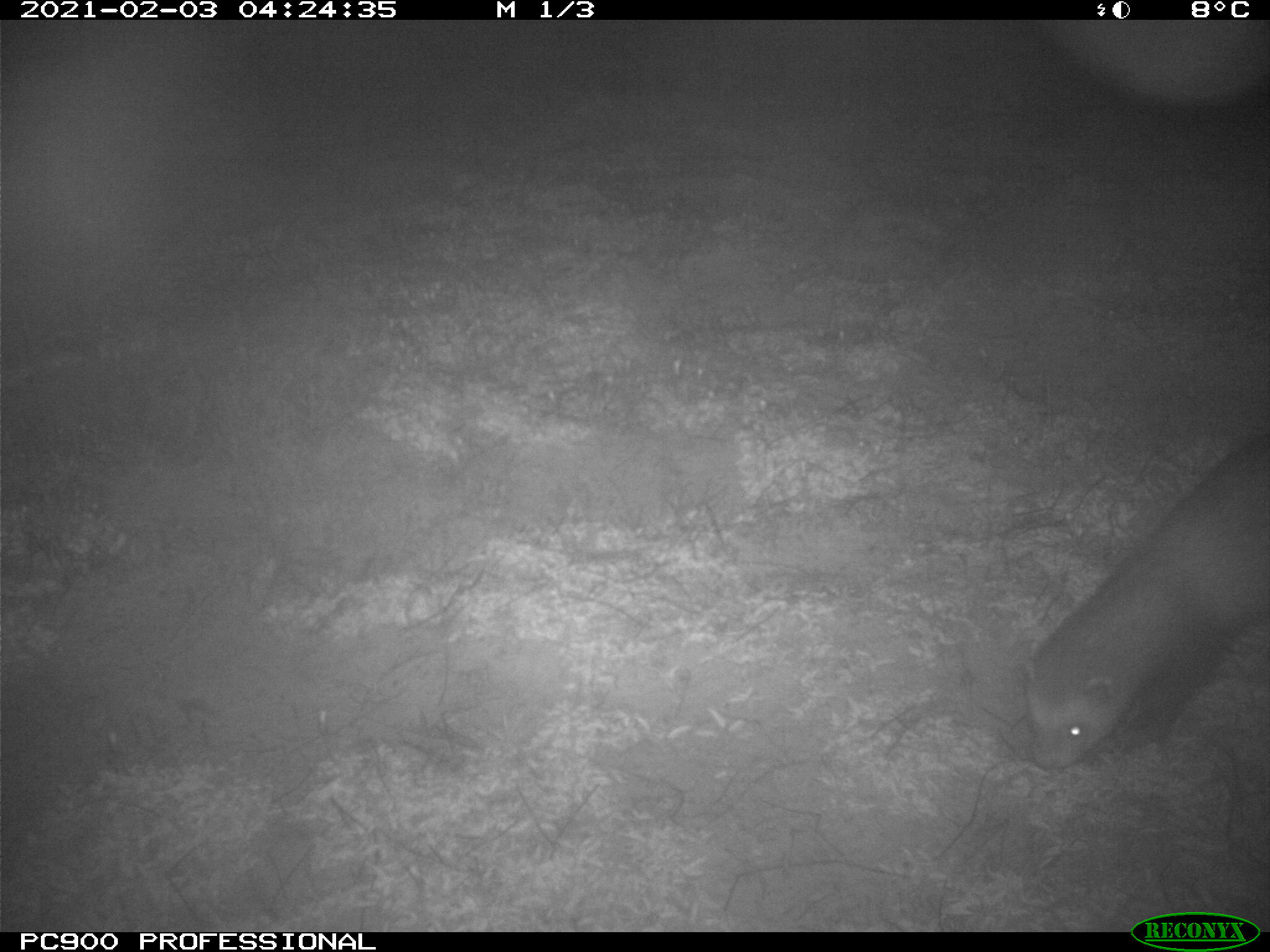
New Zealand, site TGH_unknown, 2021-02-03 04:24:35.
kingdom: Animalia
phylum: Chordata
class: Mammalia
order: Carnivora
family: Mustelidae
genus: Mustela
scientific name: Mustela furo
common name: ferret